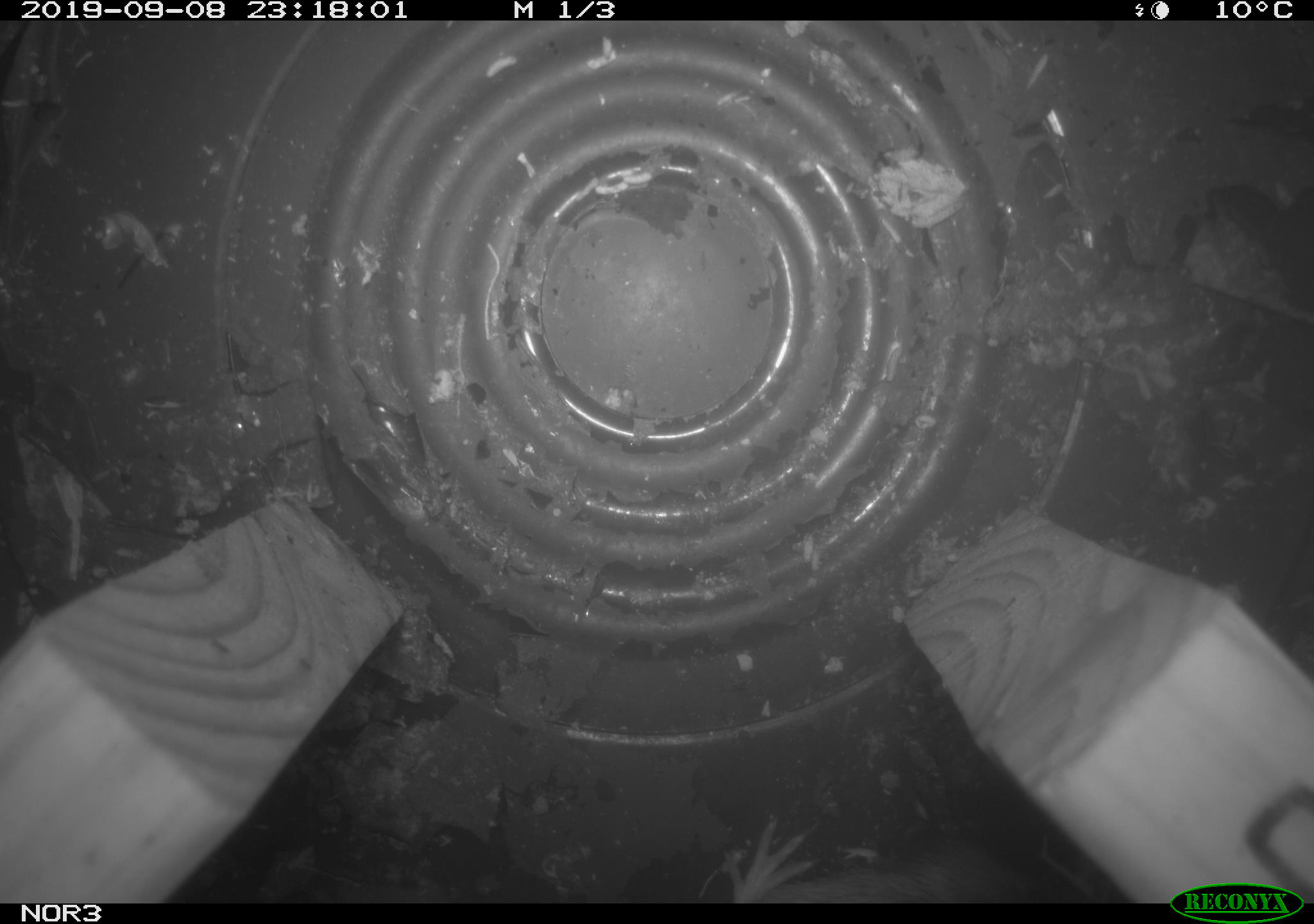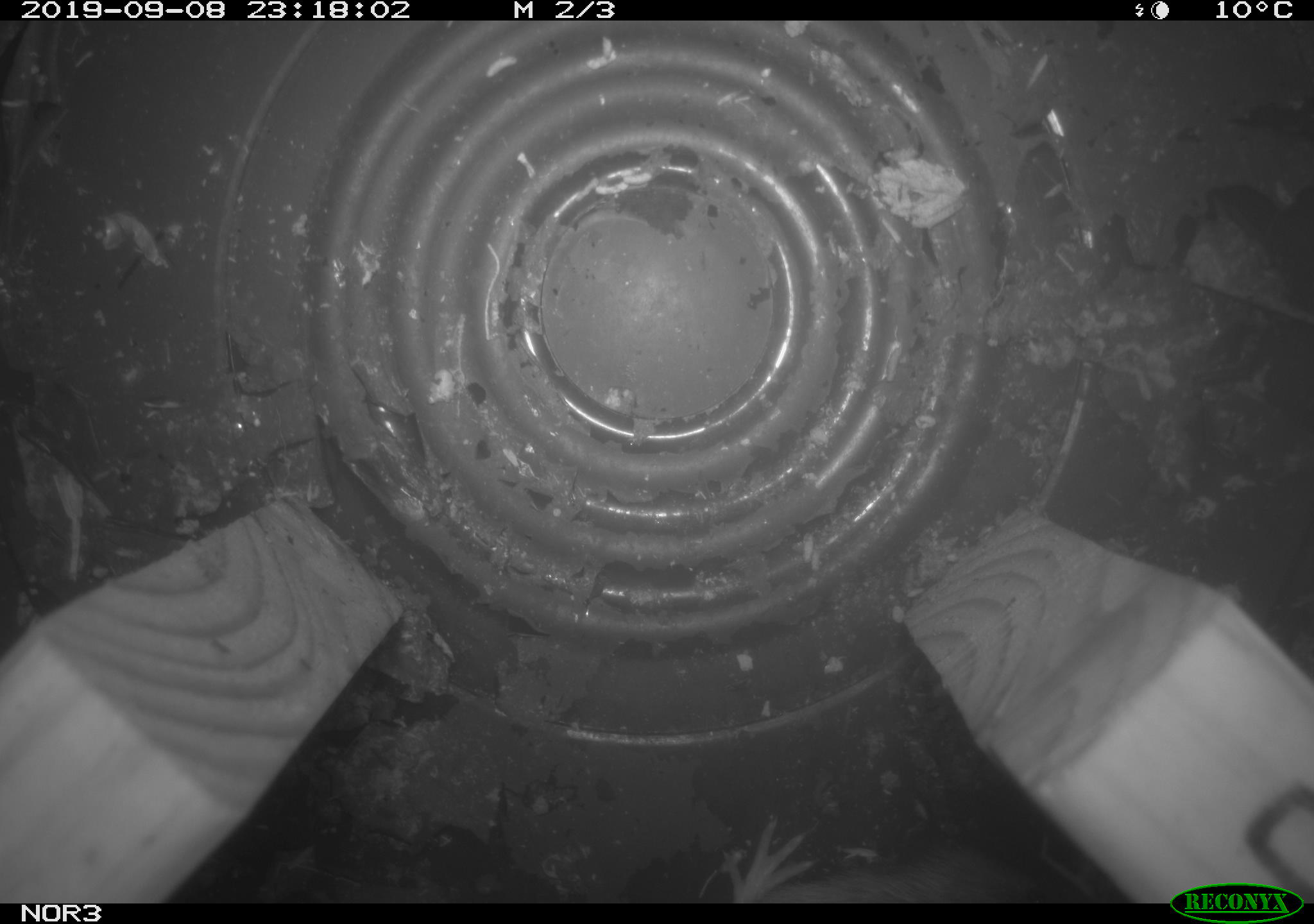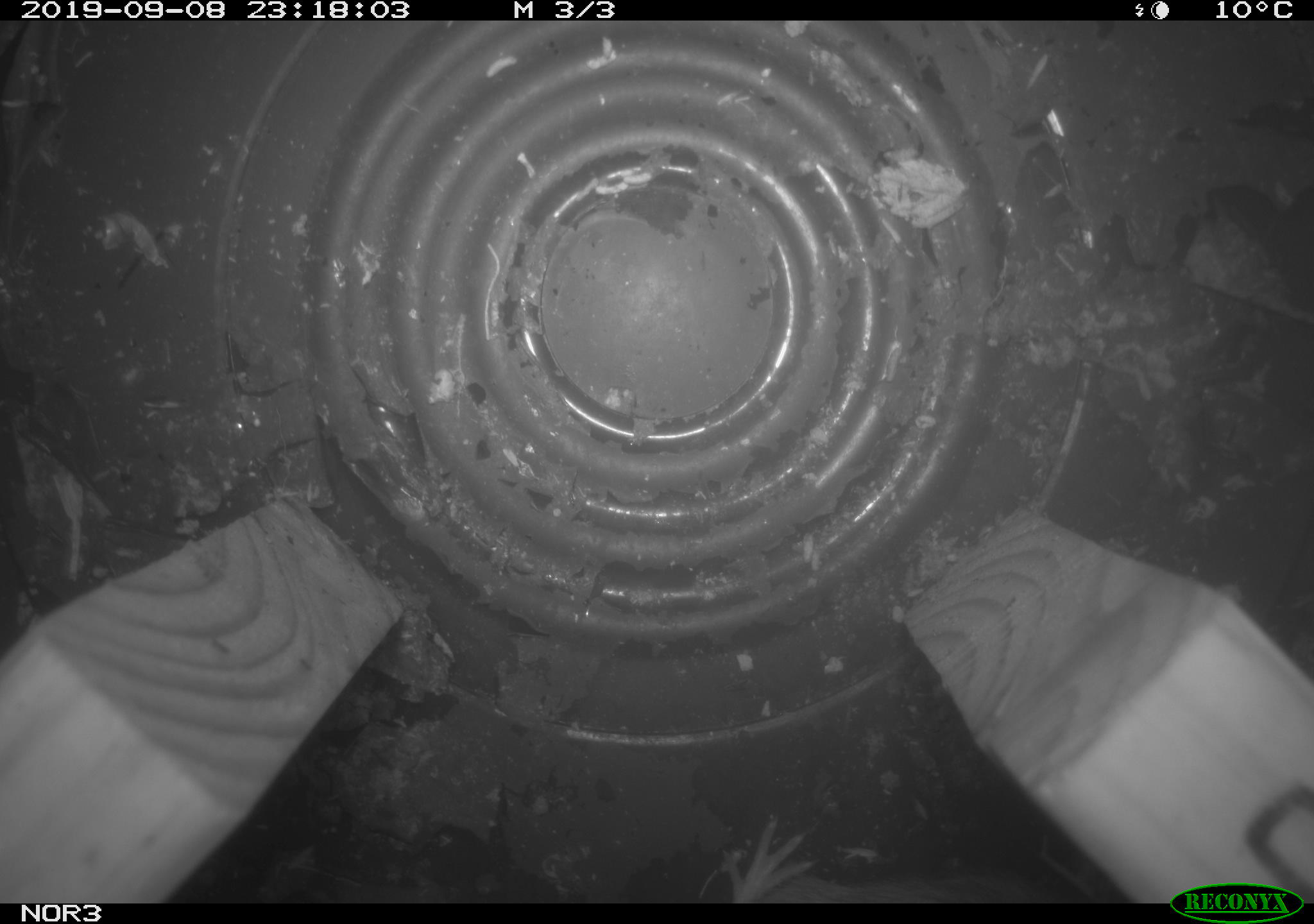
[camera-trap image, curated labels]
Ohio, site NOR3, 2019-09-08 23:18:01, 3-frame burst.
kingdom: Animalia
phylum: Chordata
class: Mammalia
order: Rodentia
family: Zapodidae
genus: Napaeozapus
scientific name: Napaeozapus insignis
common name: woodland jumping mouse